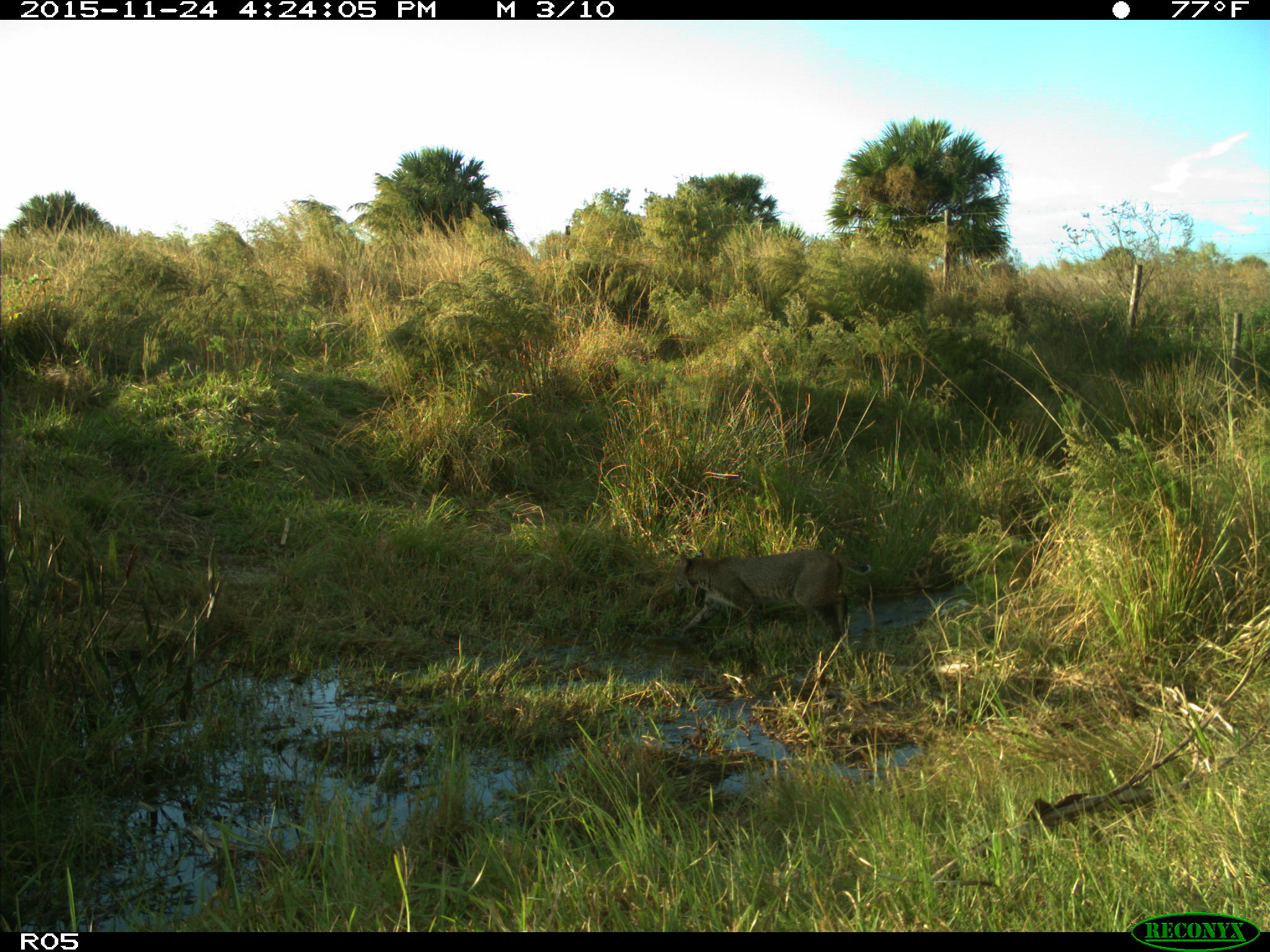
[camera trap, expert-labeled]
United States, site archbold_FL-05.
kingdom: Animalia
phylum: Chordata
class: Mammalia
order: Carnivora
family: Felidae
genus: Lynx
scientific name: Lynx rufus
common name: bobcat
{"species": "Lynx rufus (bobcat)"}